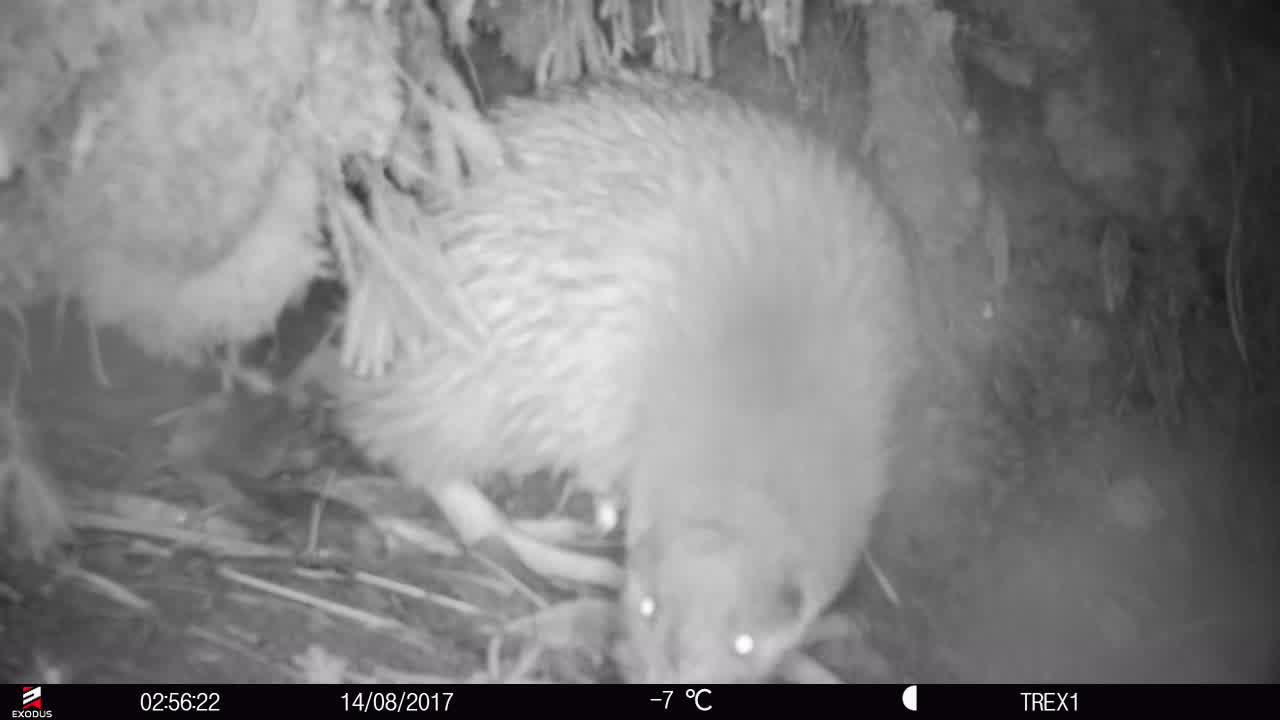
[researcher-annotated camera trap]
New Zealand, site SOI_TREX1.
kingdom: Animalia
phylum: Chordata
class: Aves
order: Apterygiformes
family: Apterygidae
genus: Apteryx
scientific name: Apteryx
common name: kiwi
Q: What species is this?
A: Kiwi (Apteryx).